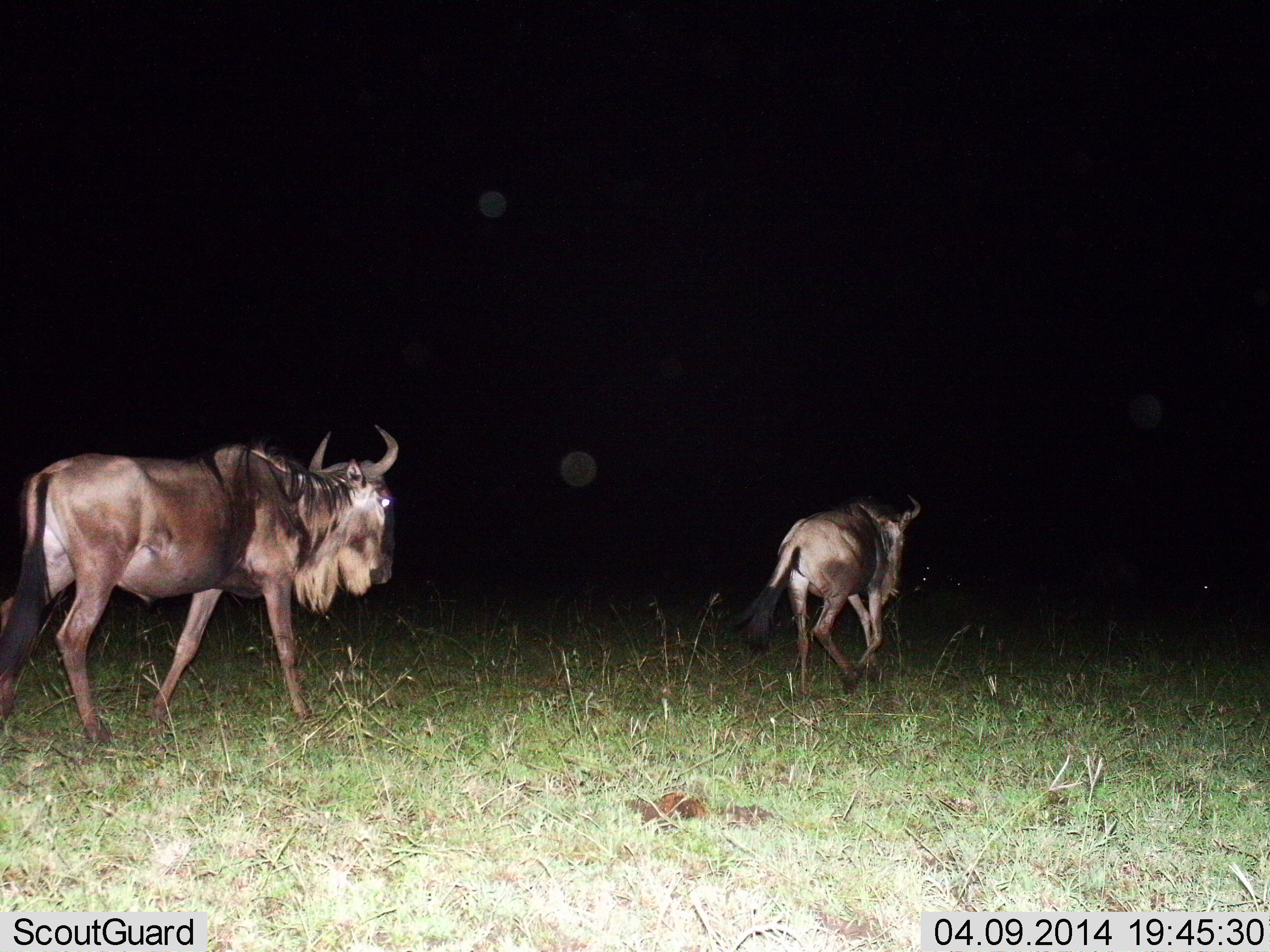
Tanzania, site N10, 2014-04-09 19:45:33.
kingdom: Animalia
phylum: Chordata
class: Mammalia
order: Artiodactyla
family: Bovidae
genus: Connochaetes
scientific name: Connochaetes taurinus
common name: blue wildebeest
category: wildebeest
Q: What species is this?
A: Wildebeest (blue wildebeest) (Connochaetes taurinus).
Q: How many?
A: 2.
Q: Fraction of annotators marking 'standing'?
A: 0%.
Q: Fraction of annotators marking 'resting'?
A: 0%.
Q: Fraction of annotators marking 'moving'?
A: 100%.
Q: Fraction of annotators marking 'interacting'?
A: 0%.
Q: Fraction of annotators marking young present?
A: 0%.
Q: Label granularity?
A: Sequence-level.